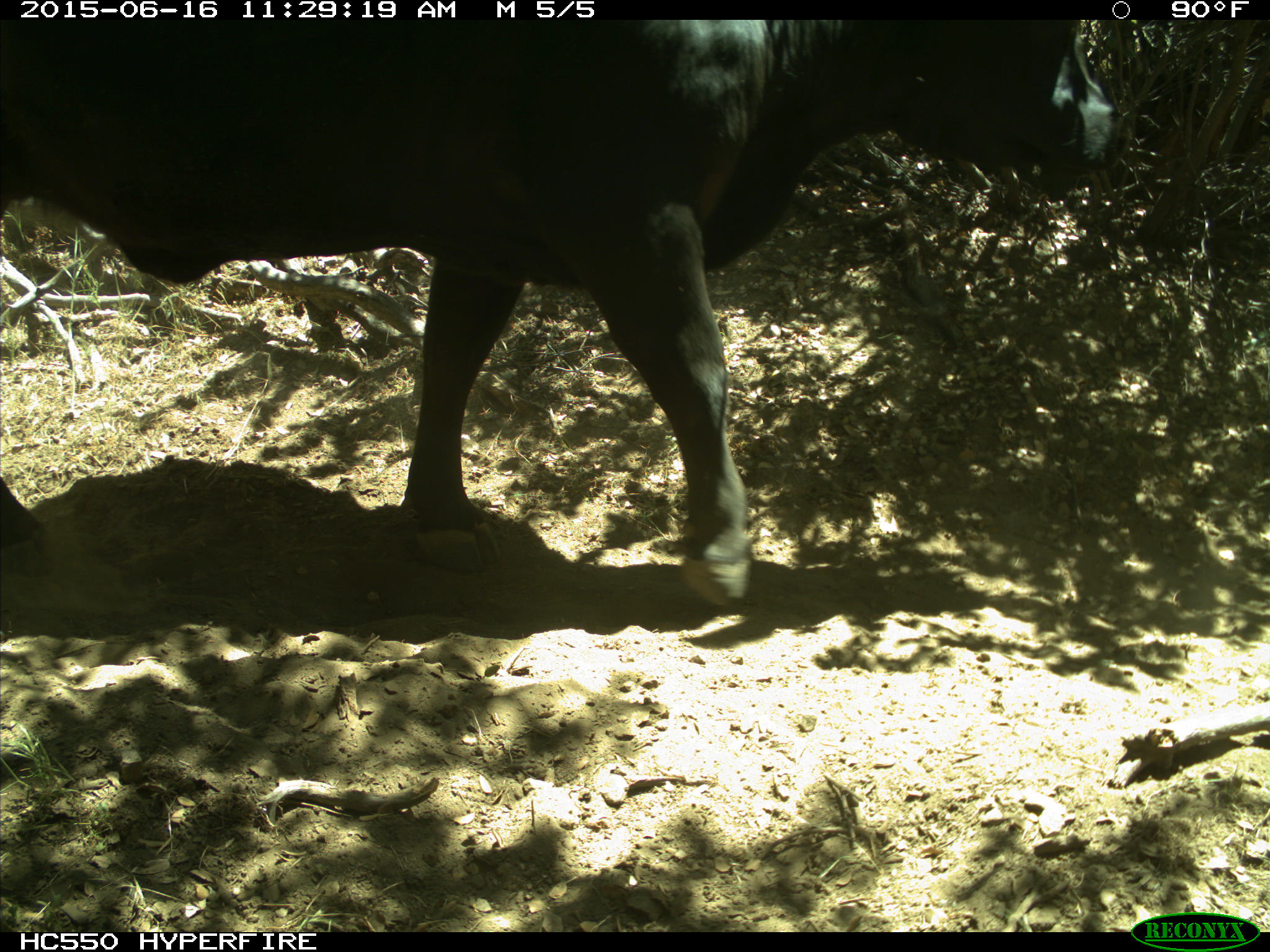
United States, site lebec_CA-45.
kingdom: Animalia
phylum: Chordata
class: Mammalia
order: Artiodactyla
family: Bovidae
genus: Bos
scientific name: Bos taurus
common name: domestic cow